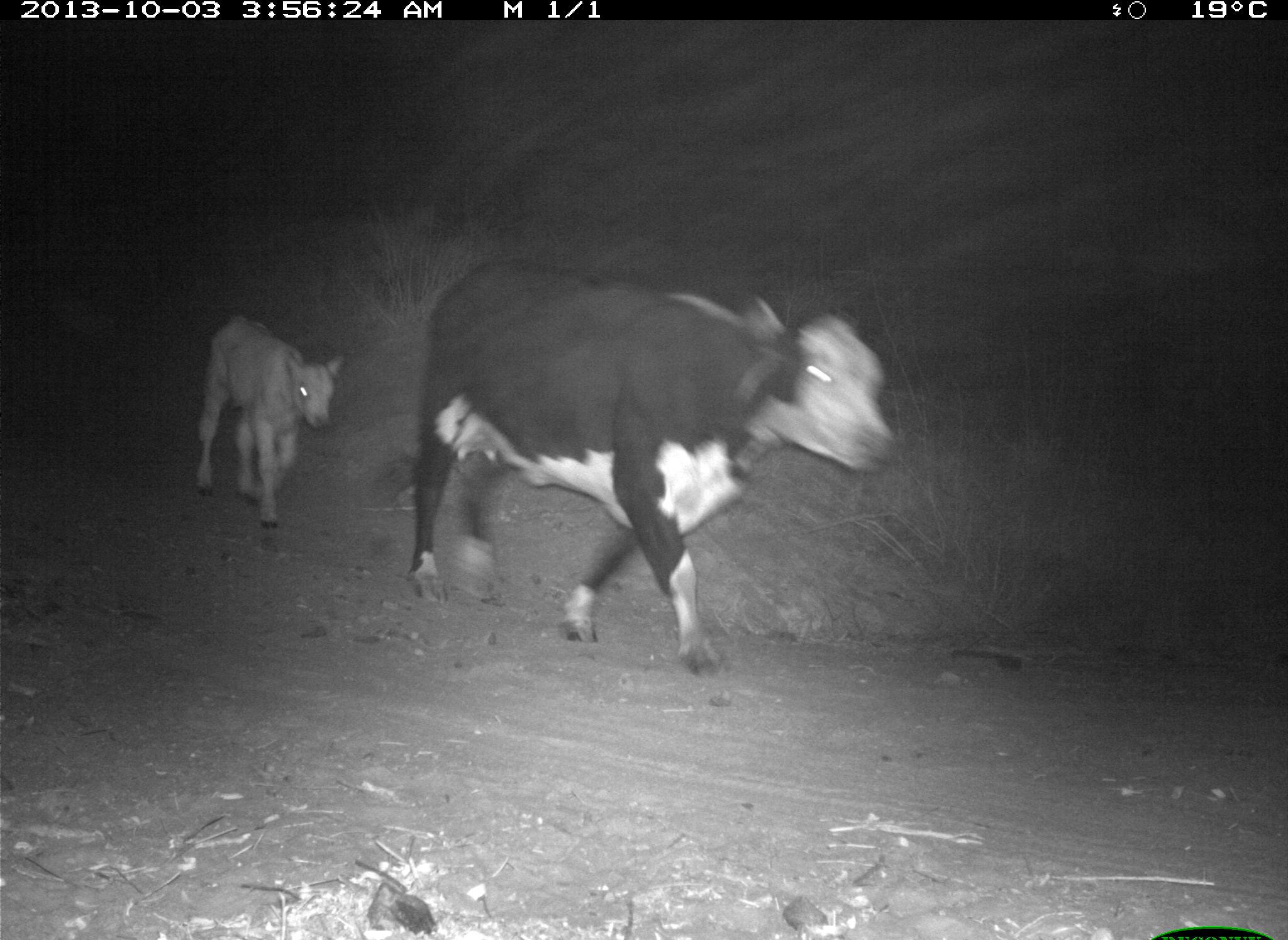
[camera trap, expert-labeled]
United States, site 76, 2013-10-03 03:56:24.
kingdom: Animalia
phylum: Chordata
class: Mammalia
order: Artiodactyla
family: Bovidae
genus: Bos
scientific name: Bos taurus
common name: cow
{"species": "cow (Bos taurus)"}